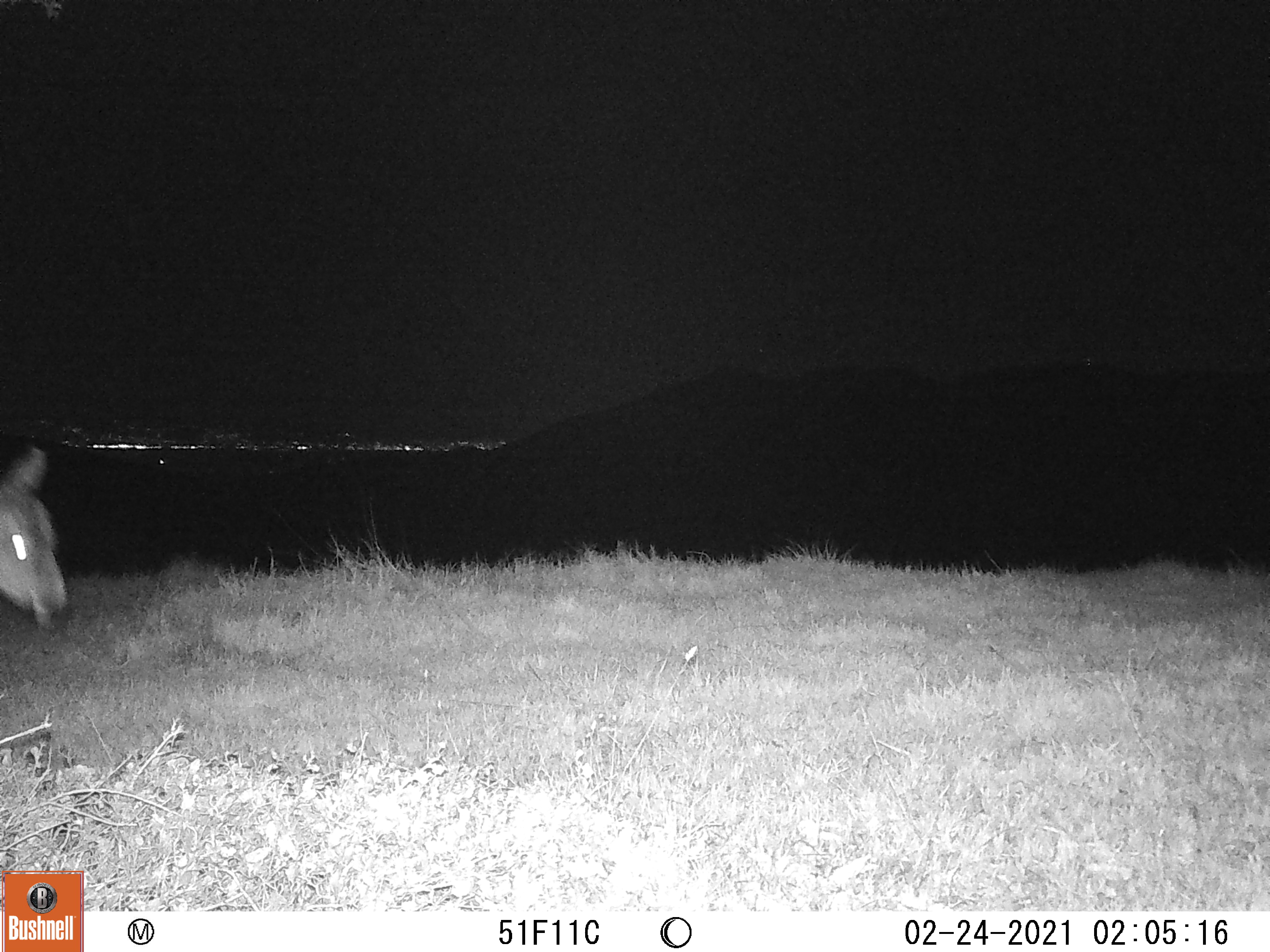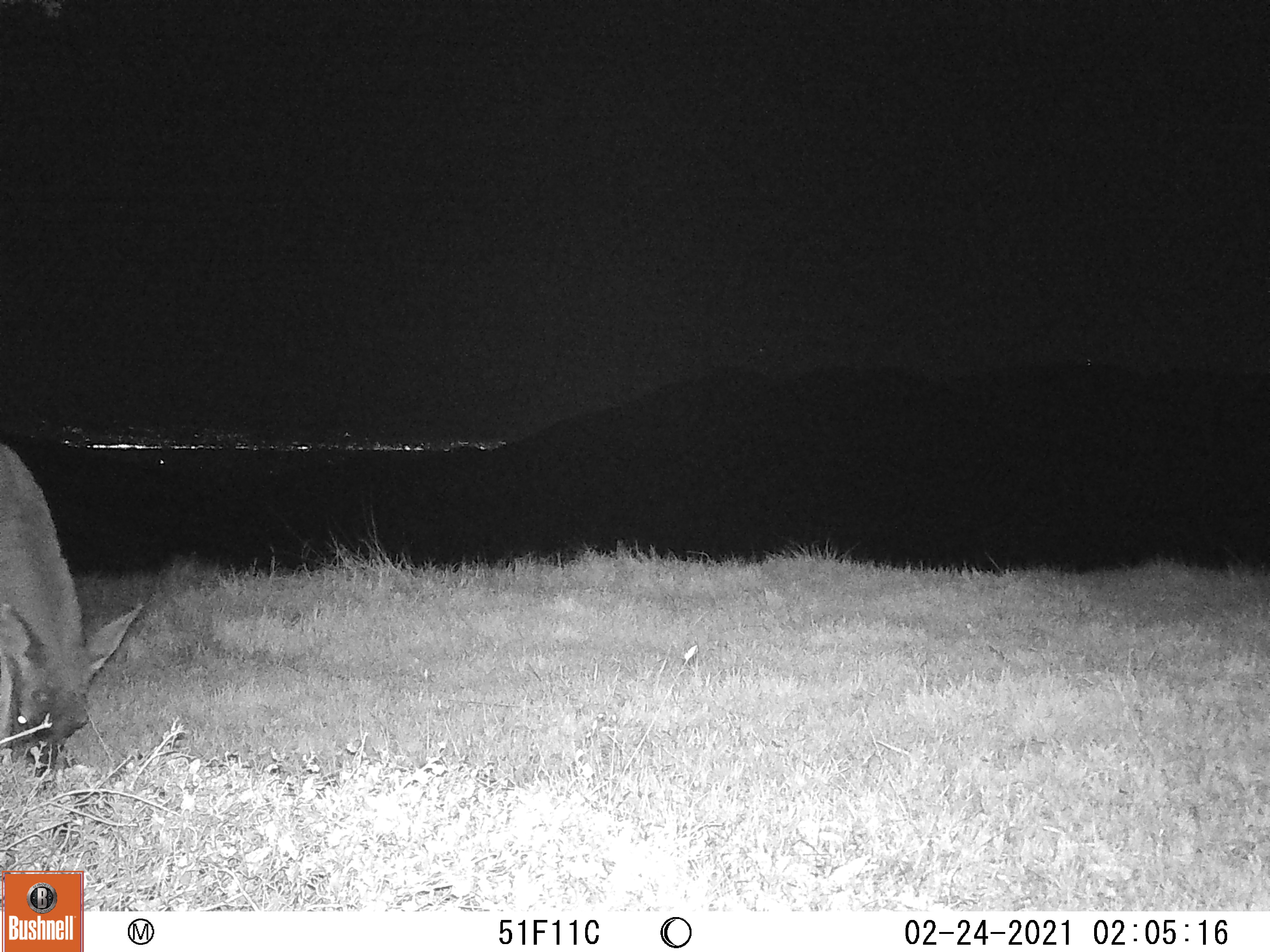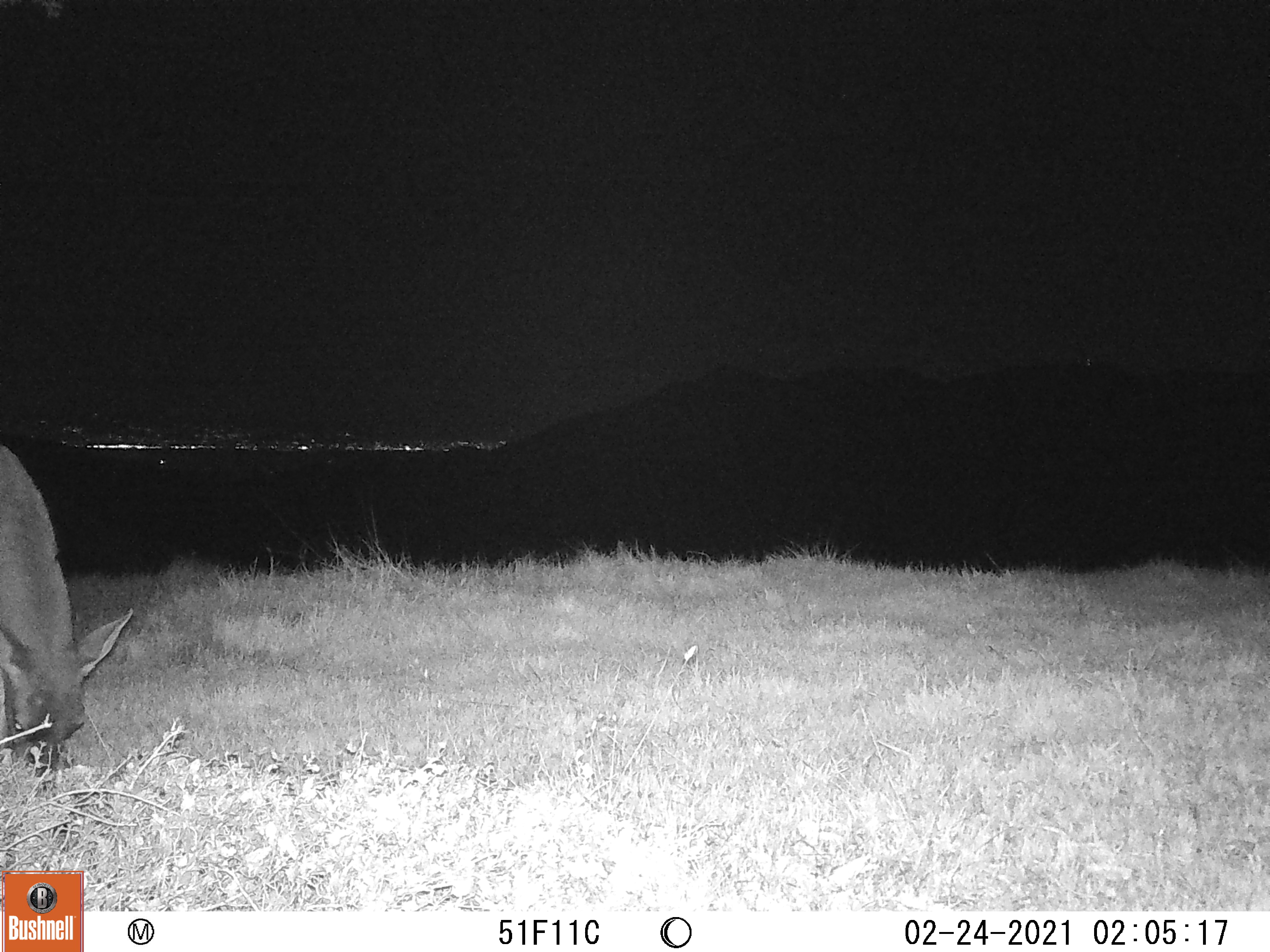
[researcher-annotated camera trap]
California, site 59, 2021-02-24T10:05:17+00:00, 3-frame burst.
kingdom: Animalia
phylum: Chordata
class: Mammalia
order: Artiodactyla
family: Cervidae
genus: Odocoileus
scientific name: Odocoileus hemionus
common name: mule deer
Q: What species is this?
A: Mule deer (Odocoileus hemionus).